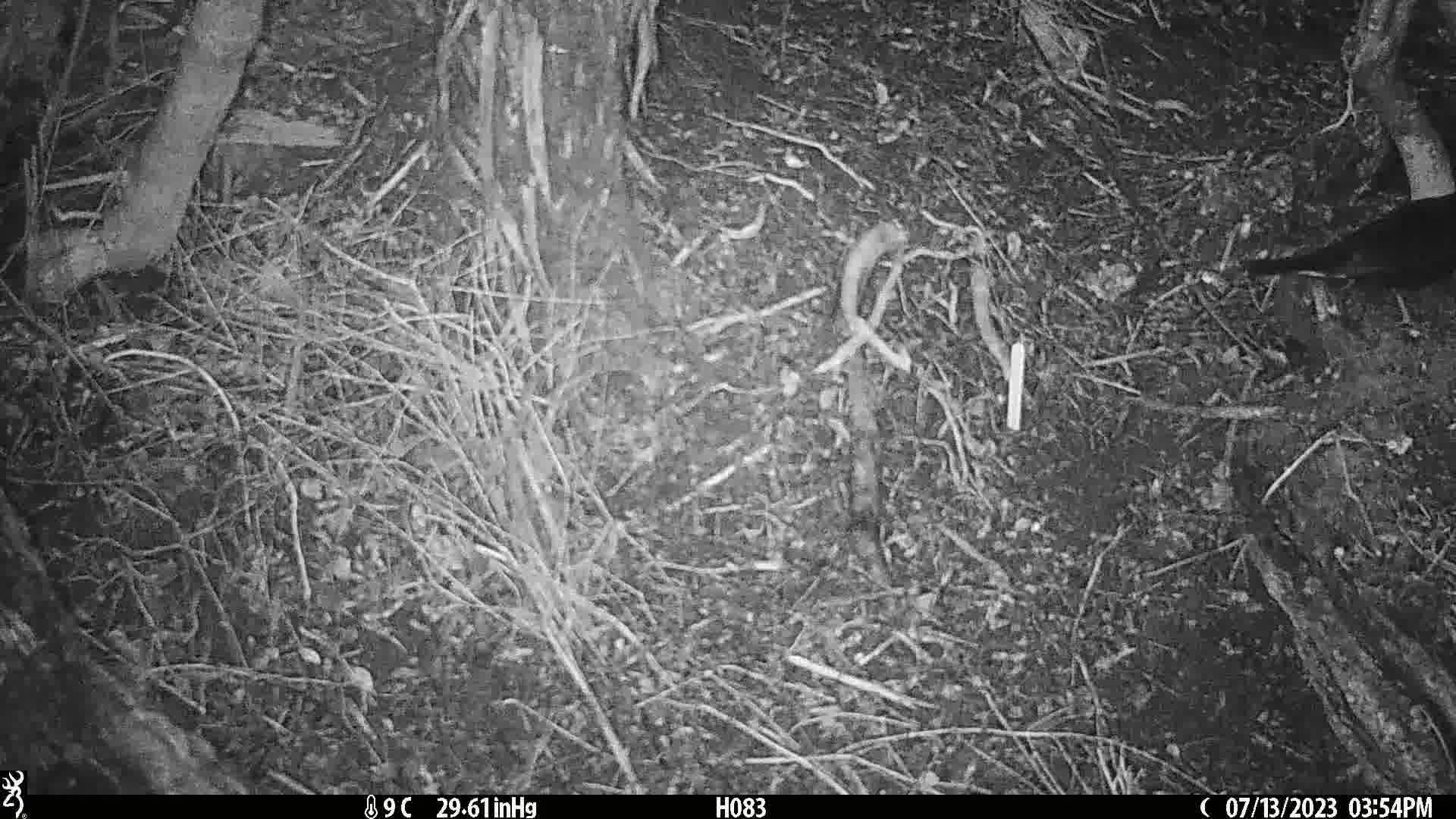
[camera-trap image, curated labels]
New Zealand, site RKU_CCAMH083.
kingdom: Animalia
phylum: Chordata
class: Aves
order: Passeriformes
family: Turdidae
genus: Turdus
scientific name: Turdus merula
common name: eurasian blackbird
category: blackbird